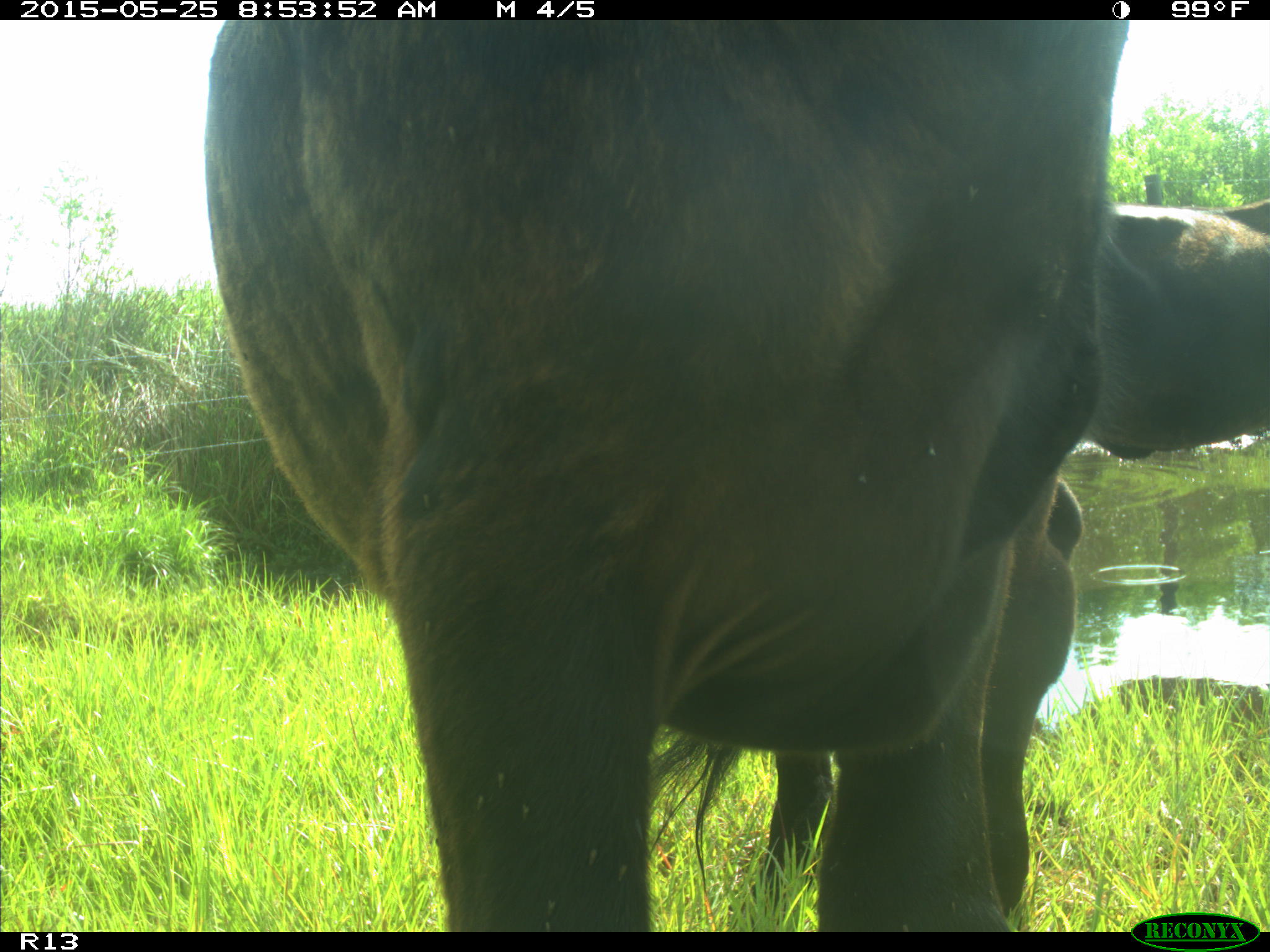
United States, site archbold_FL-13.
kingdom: Animalia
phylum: Chordata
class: Mammalia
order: Artiodactyla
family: Bovidae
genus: Bos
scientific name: Bos taurus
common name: domestic cow